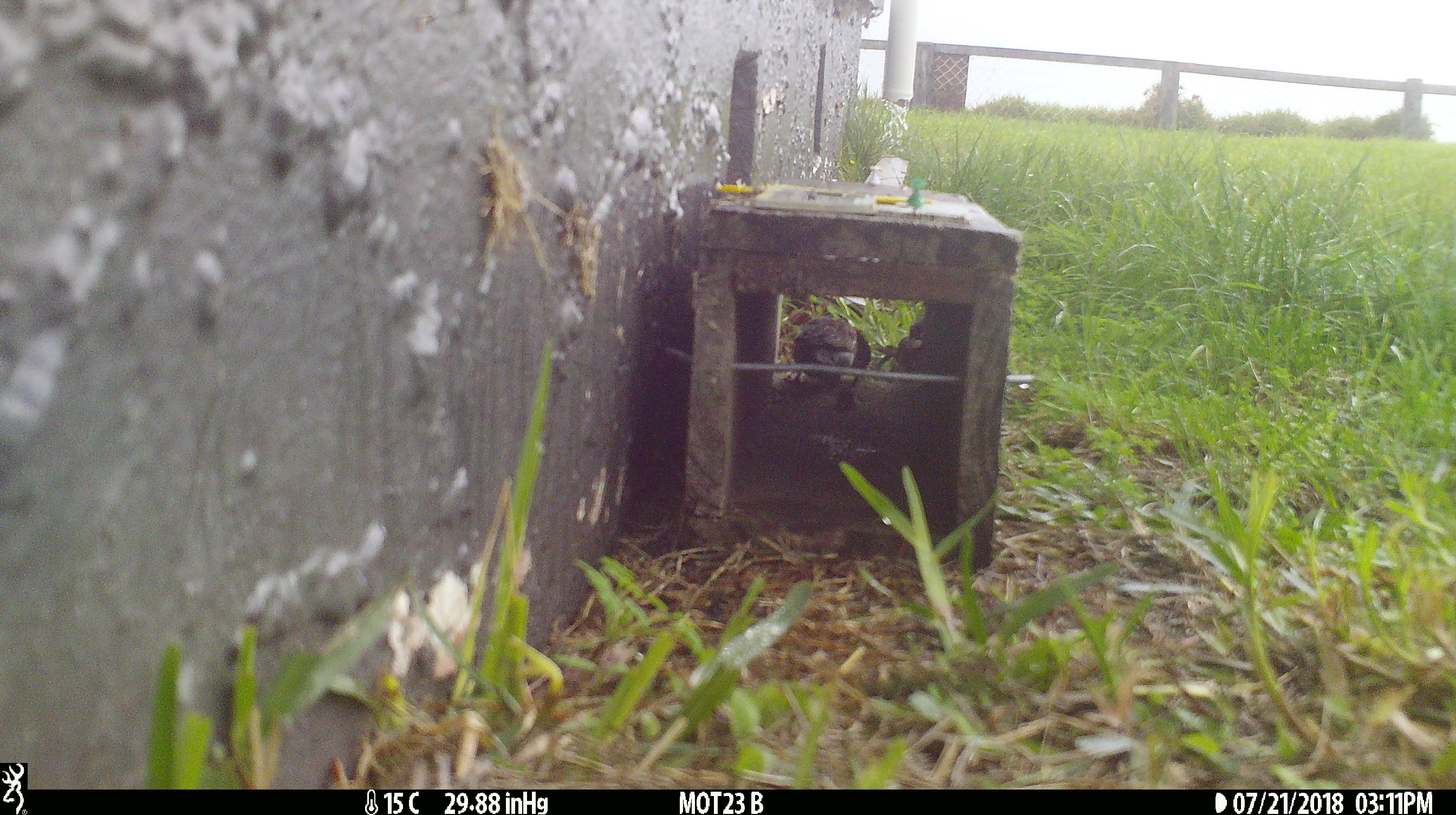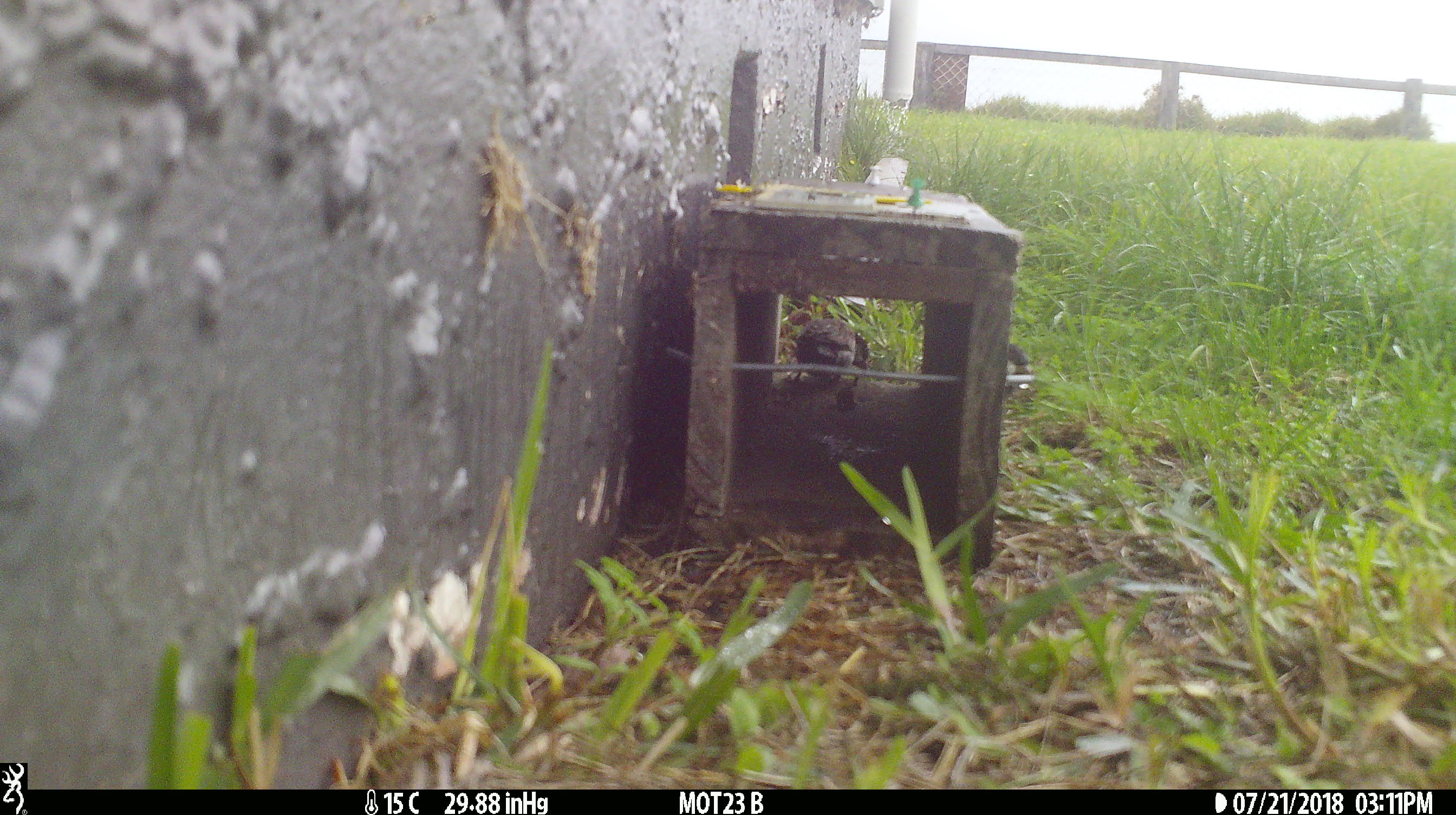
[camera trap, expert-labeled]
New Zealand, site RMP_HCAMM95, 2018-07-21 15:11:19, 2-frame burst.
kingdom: Animalia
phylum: Chordata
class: Aves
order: Passeriformes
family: Passeridae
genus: Passer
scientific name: Passer domesticus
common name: house sparrow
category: sparrow